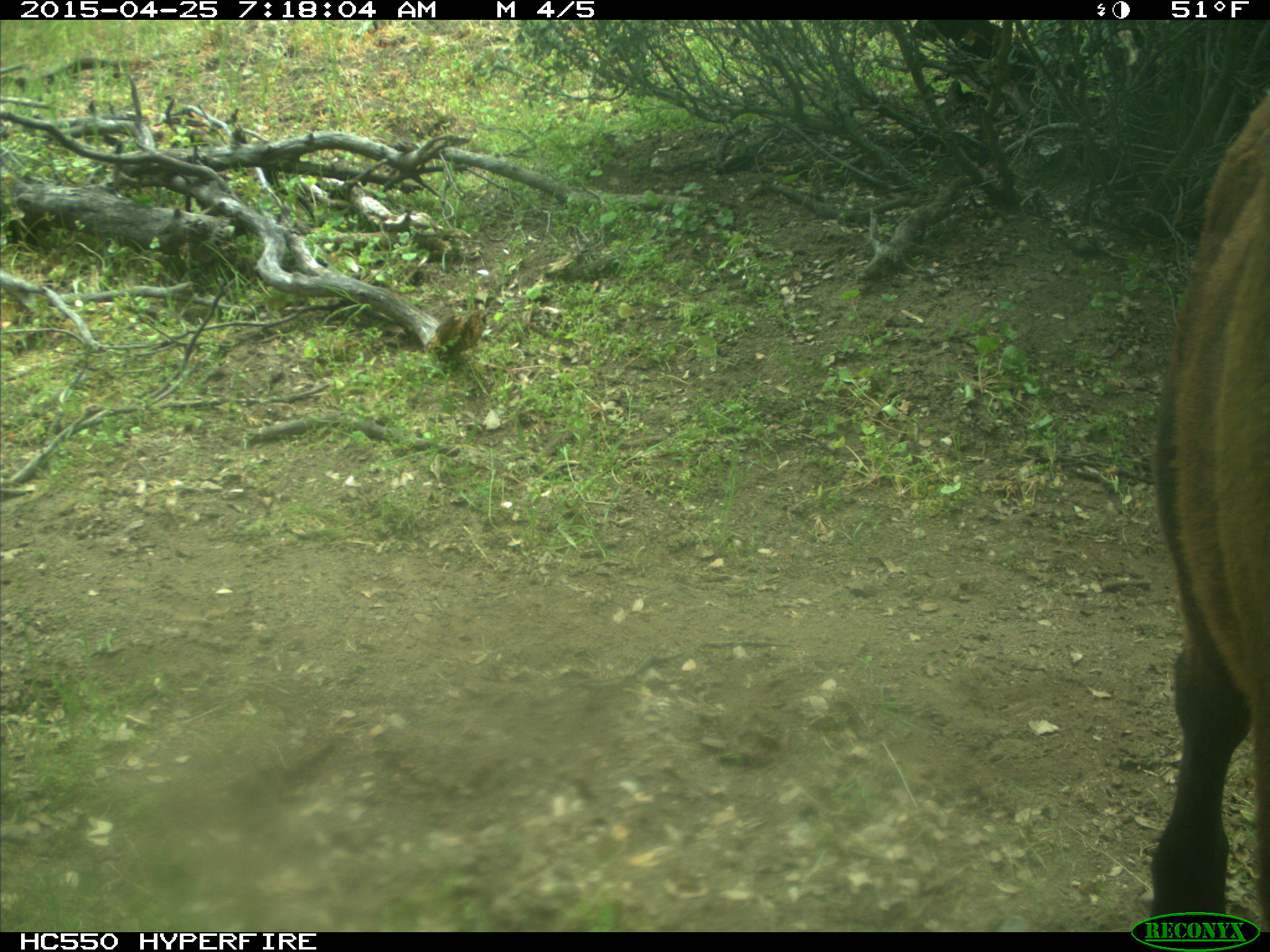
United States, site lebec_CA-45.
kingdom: Animalia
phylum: Chordata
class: Mammalia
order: Artiodactyla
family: Bovidae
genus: Bos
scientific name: Bos taurus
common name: domestic cow